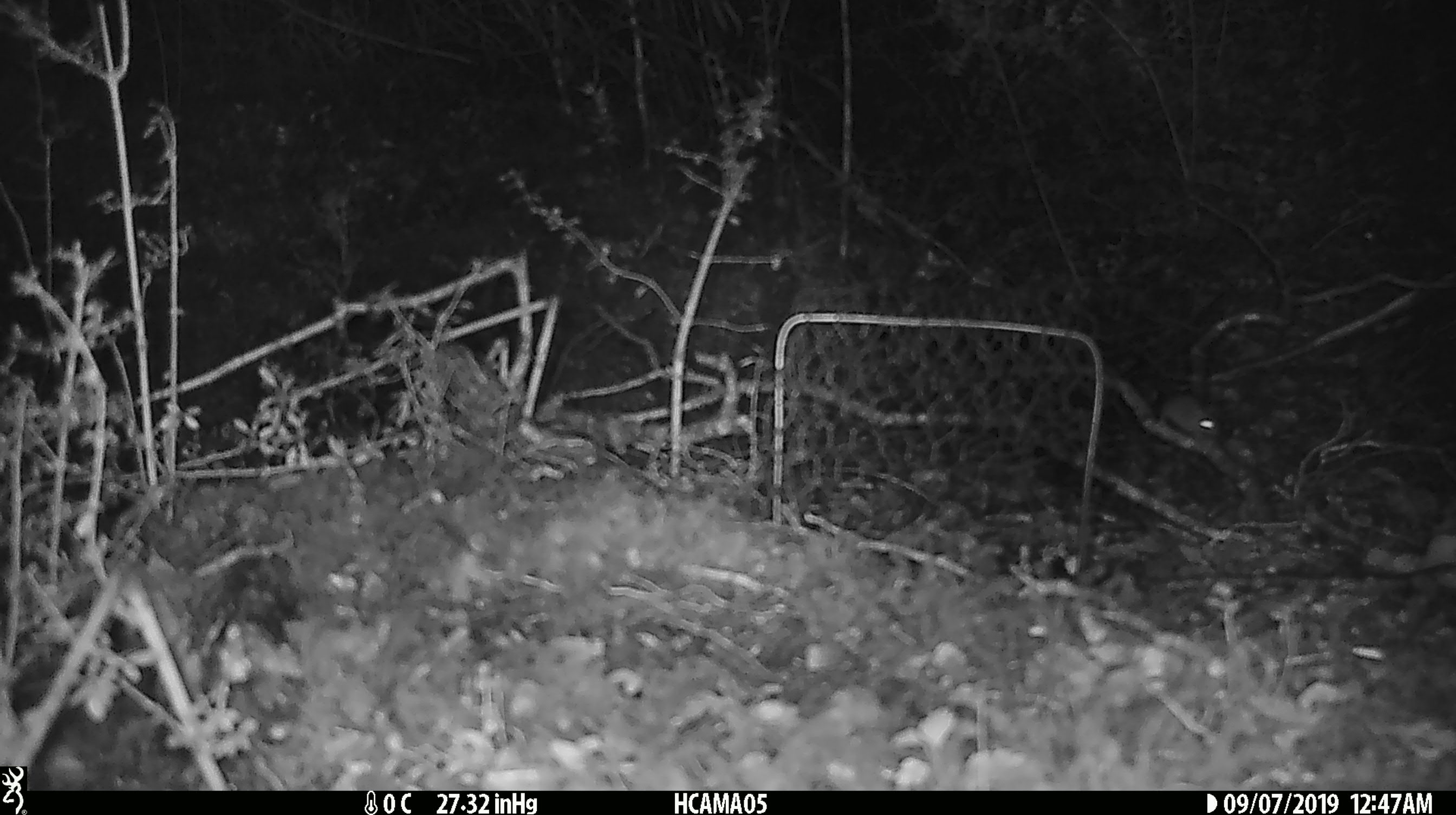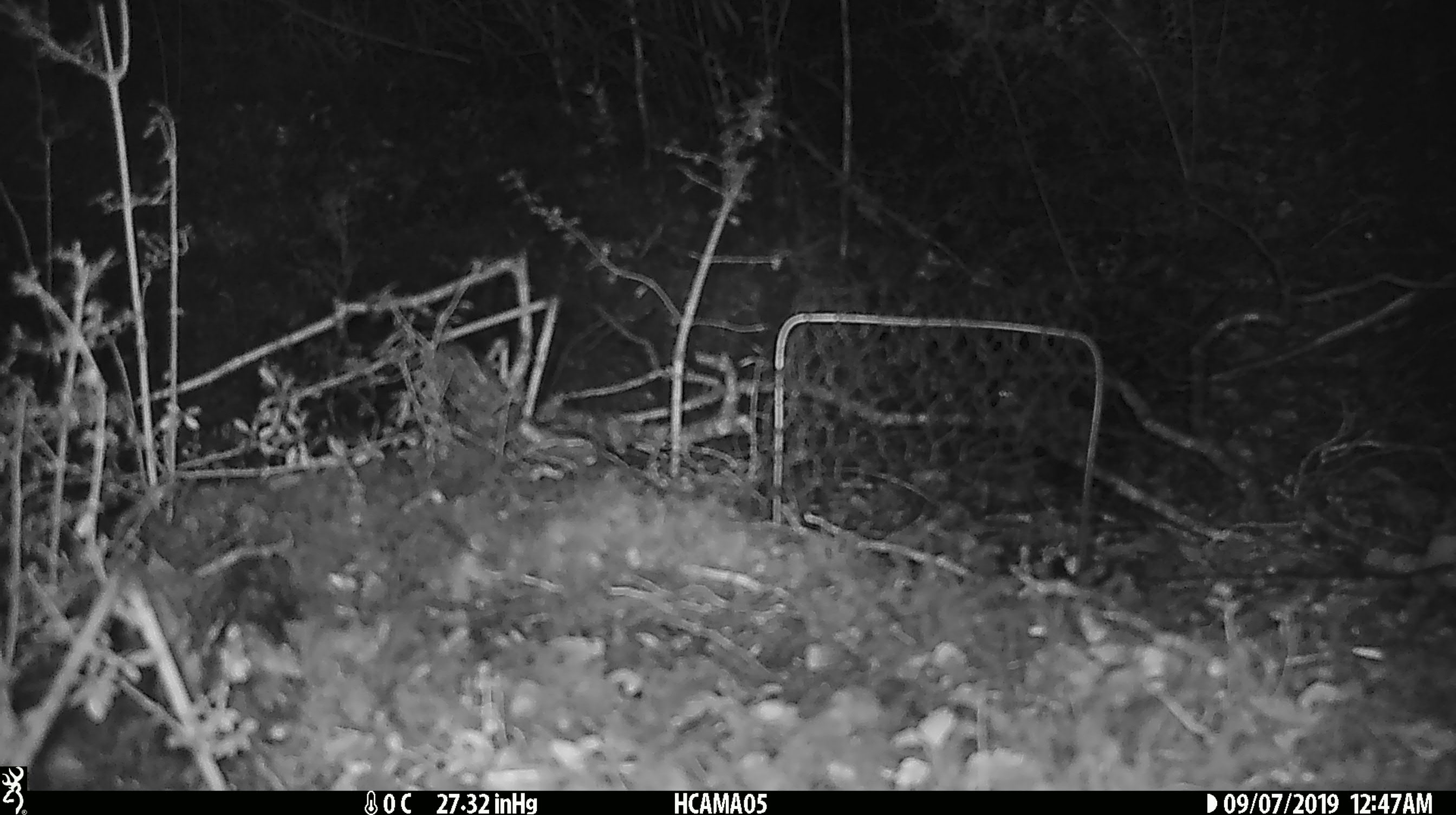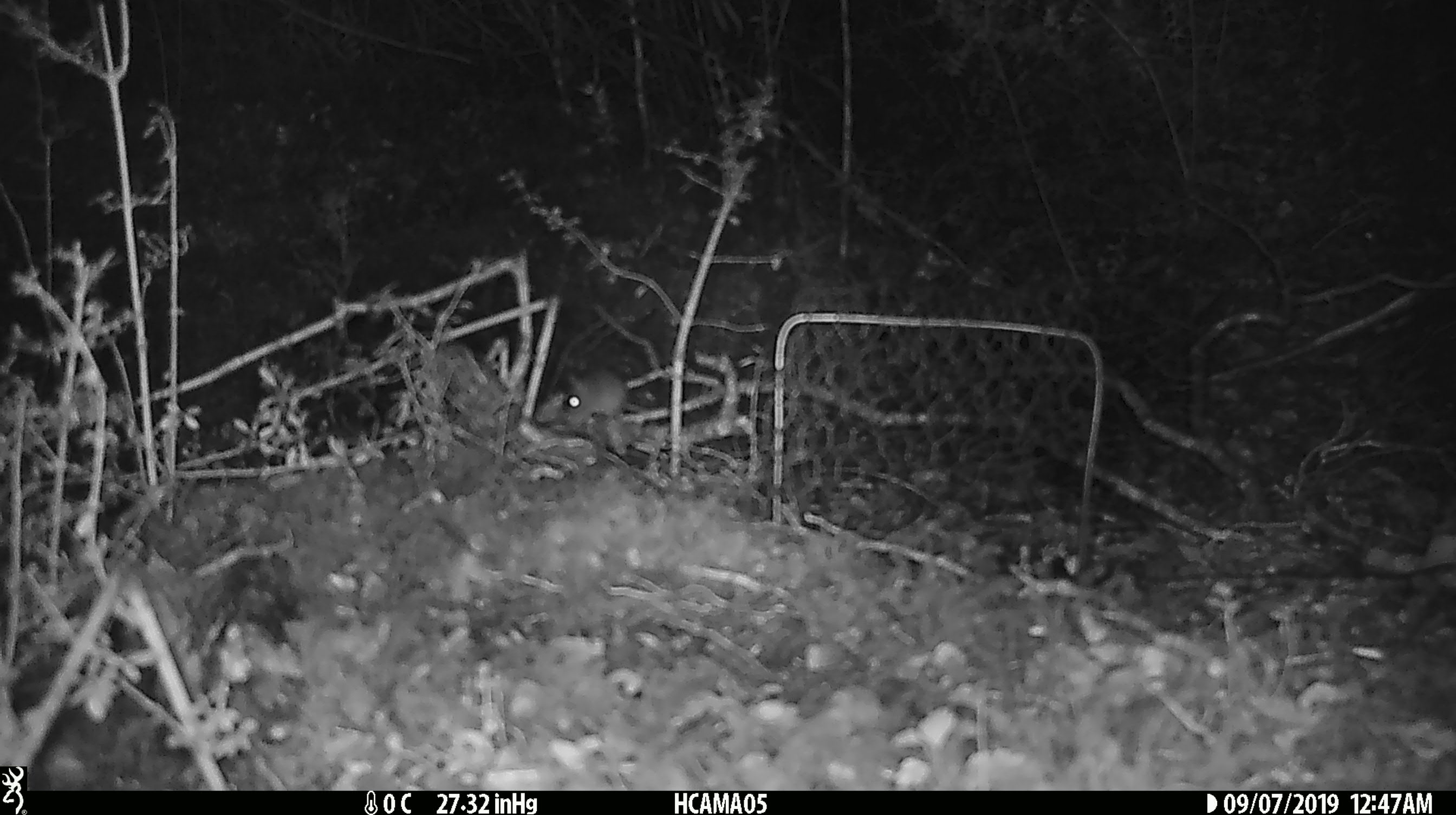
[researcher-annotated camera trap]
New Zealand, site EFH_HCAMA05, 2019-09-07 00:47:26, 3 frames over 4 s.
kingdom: Animalia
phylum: Chordata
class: Mammalia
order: Rodentia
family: Muridae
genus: Mus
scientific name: Mus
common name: mouse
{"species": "mouse (Mus)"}